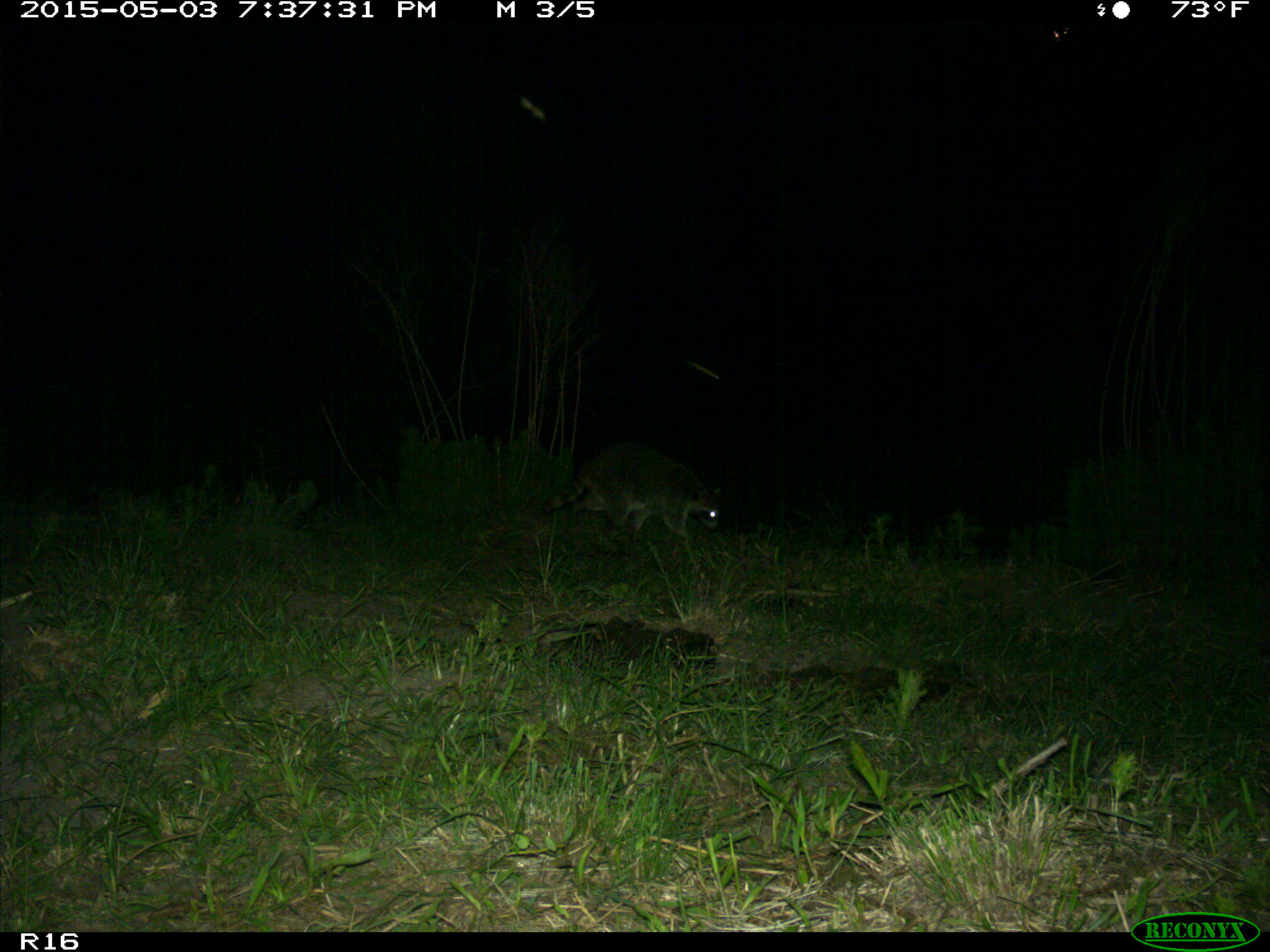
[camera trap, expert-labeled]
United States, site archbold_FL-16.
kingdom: Animalia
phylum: Chordata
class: Mammalia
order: Carnivora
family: Procyonidae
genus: Procyon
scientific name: Procyon lotor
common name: common raccoon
Procyon lotor (common raccoon).